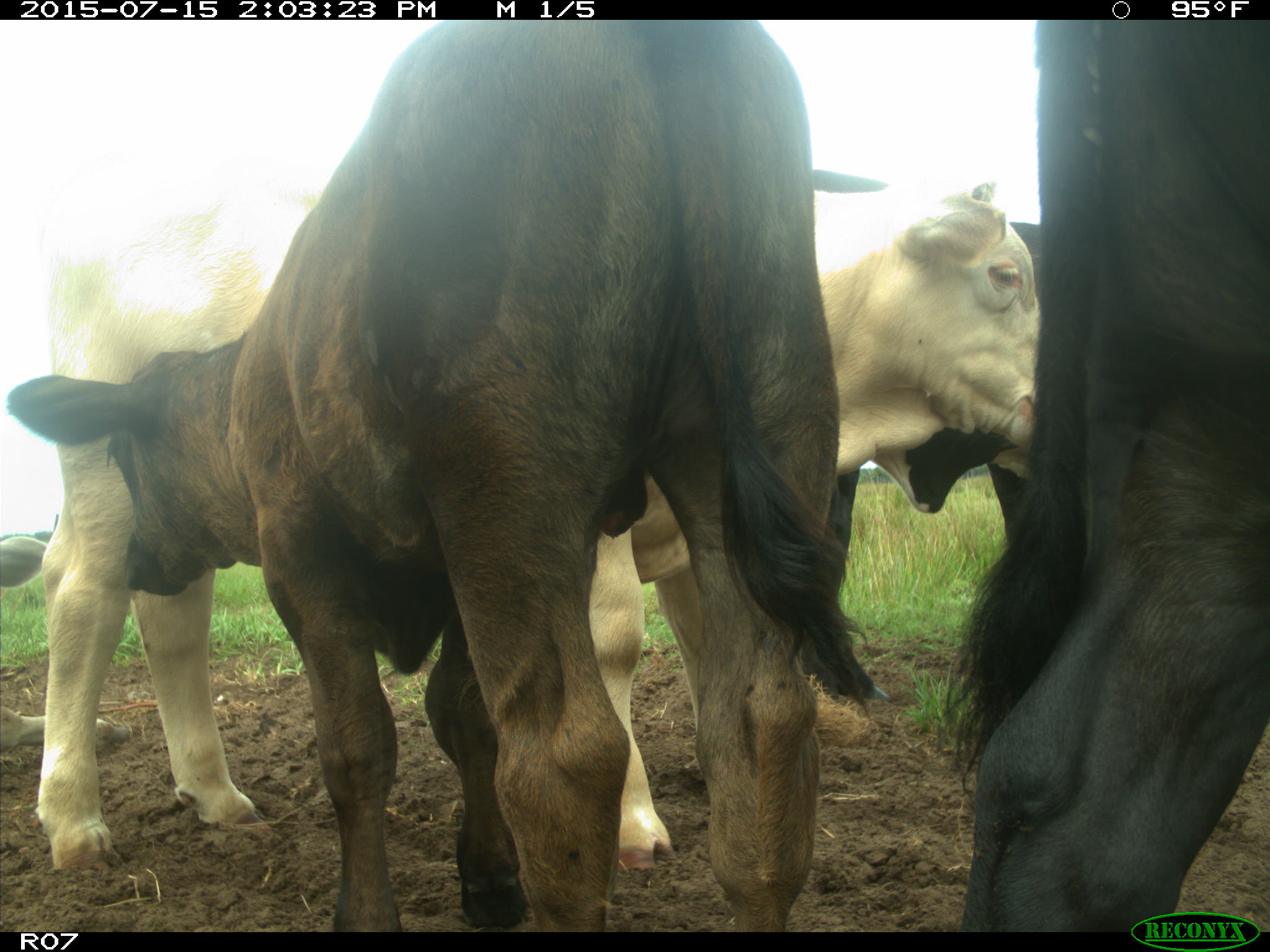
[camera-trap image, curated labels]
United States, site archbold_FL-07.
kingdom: Animalia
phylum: Chordata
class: Mammalia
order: Artiodactyla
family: Bovidae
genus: Bos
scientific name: Bos taurus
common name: domestic cow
Bos taurus (domestic cow).